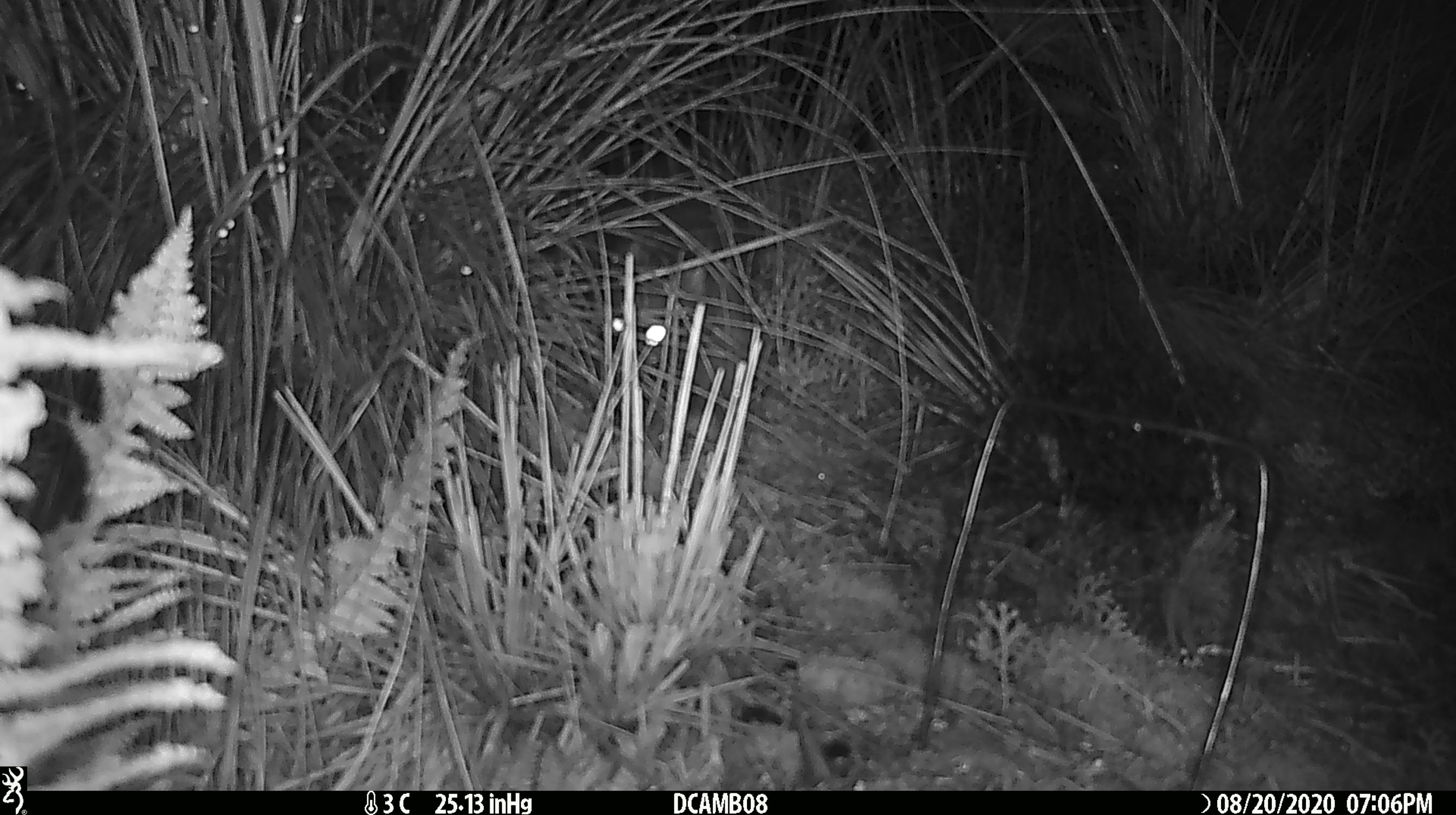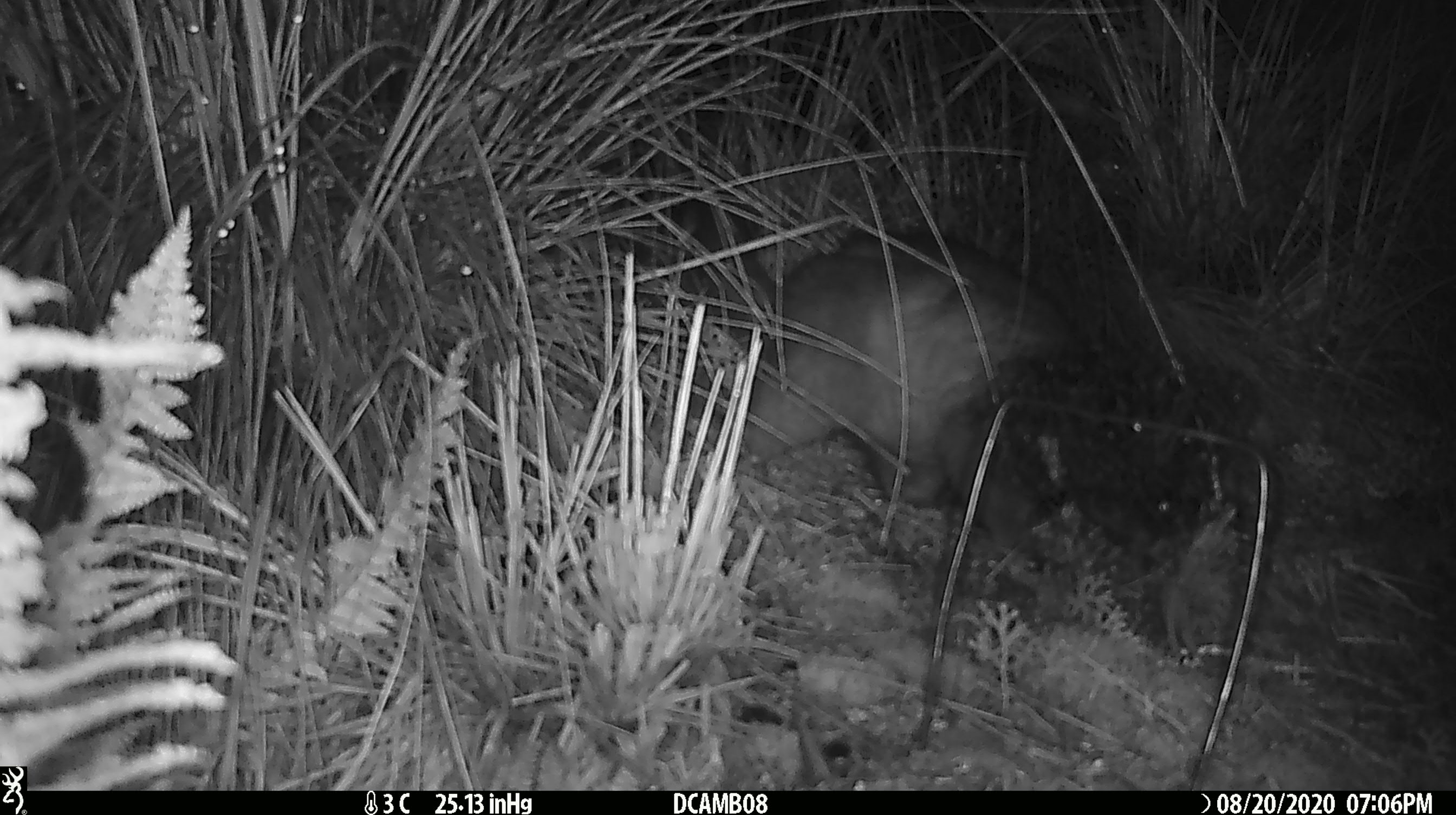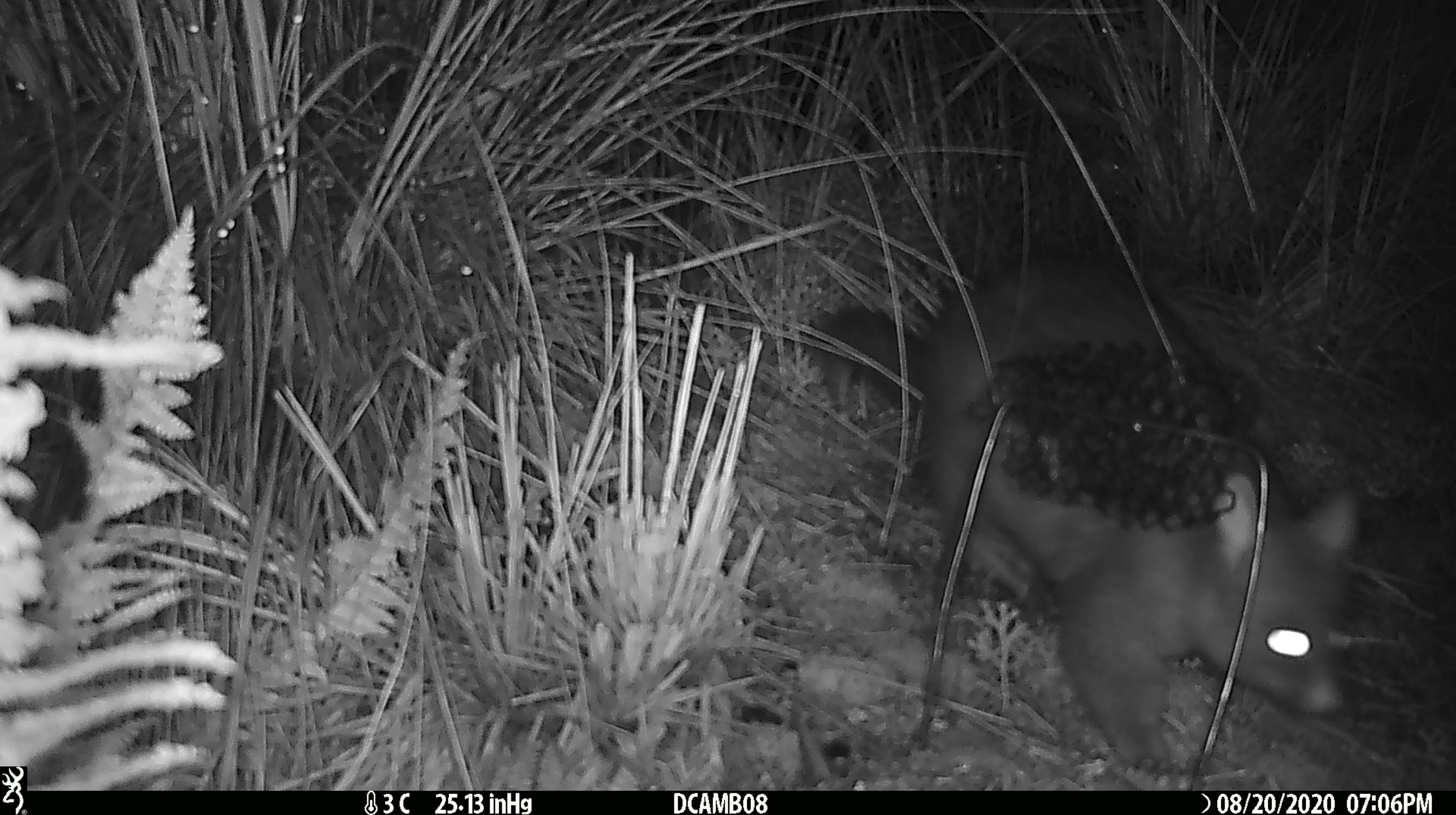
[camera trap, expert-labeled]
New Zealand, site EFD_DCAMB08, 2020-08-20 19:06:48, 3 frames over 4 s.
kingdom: Animalia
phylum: Chordata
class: Mammalia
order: Diprotodontia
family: Phalangeridae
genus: Trichosurus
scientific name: Trichosurus vulpecula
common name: common brushtail possum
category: possum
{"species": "possum (common brushtail possum) (Trichosurus vulpecula)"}